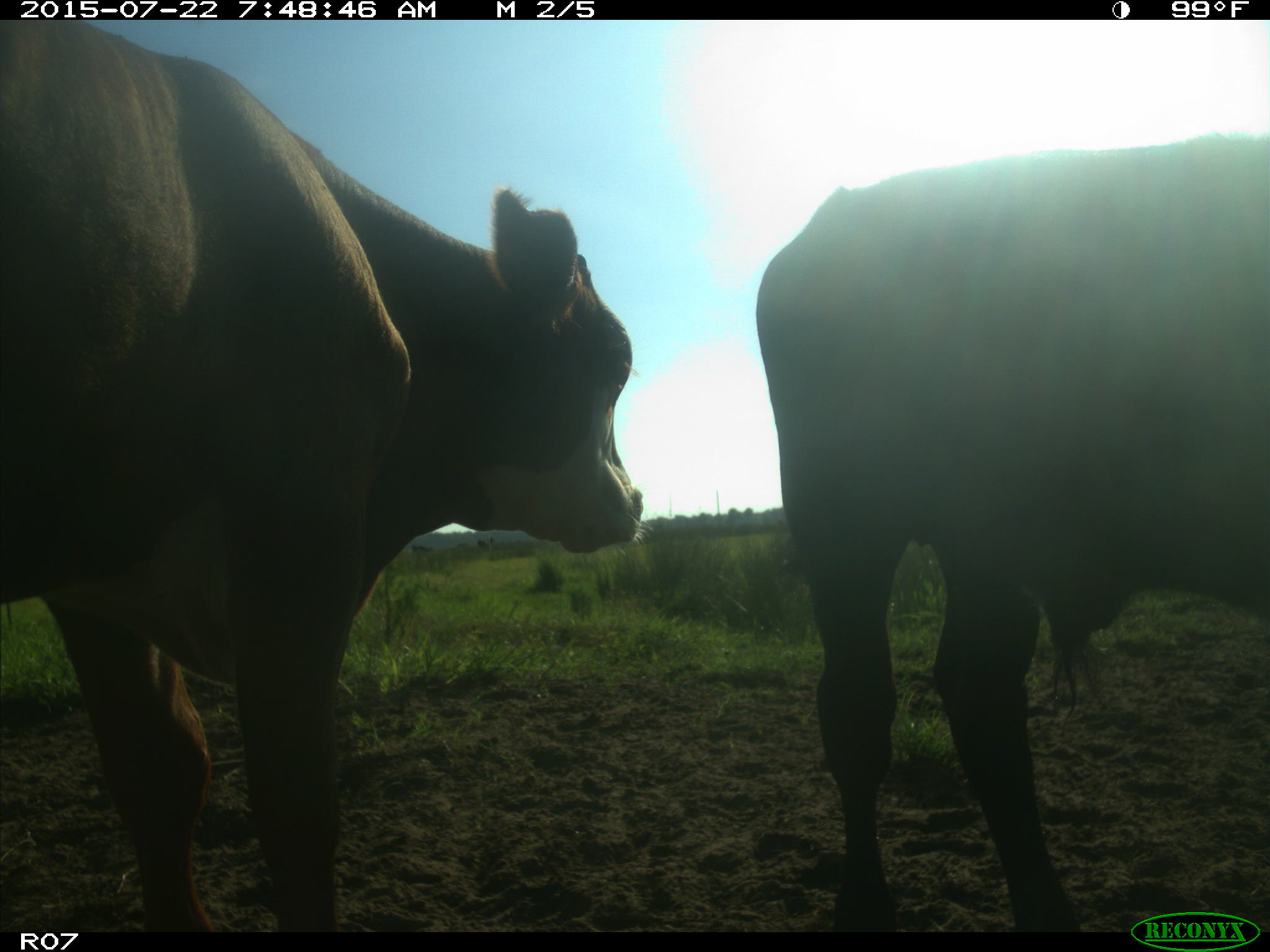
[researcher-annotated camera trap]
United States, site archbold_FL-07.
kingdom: Animalia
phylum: Chordata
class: Mammalia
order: Carnivora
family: Procyonidae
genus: Procyon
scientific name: Procyon lotor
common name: common raccoon